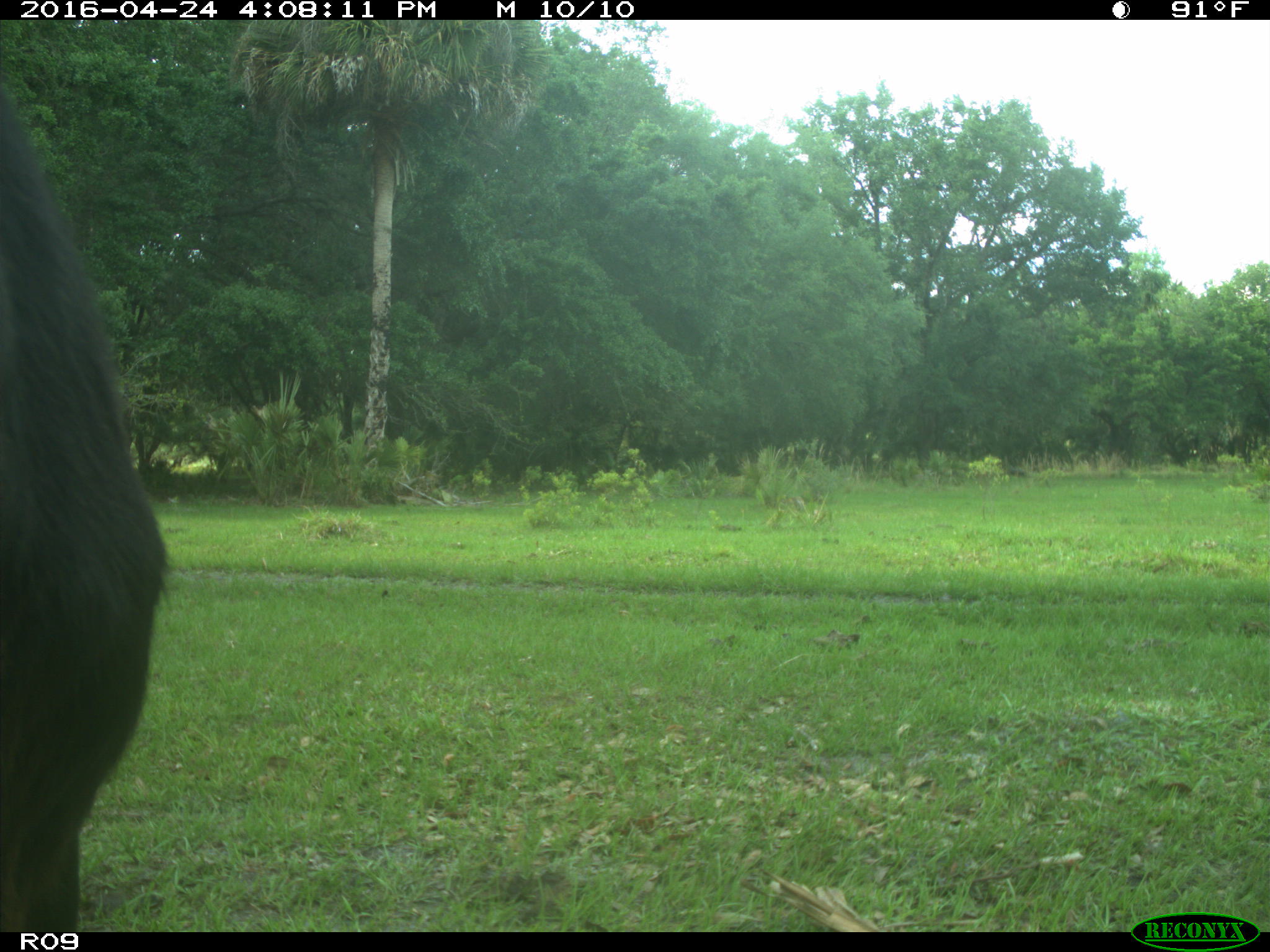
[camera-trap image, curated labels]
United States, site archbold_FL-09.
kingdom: Animalia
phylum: Chordata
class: Mammalia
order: Artiodactyla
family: Bovidae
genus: Bos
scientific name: Bos taurus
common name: domestic cow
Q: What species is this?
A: Bos taurus (domestic cow).